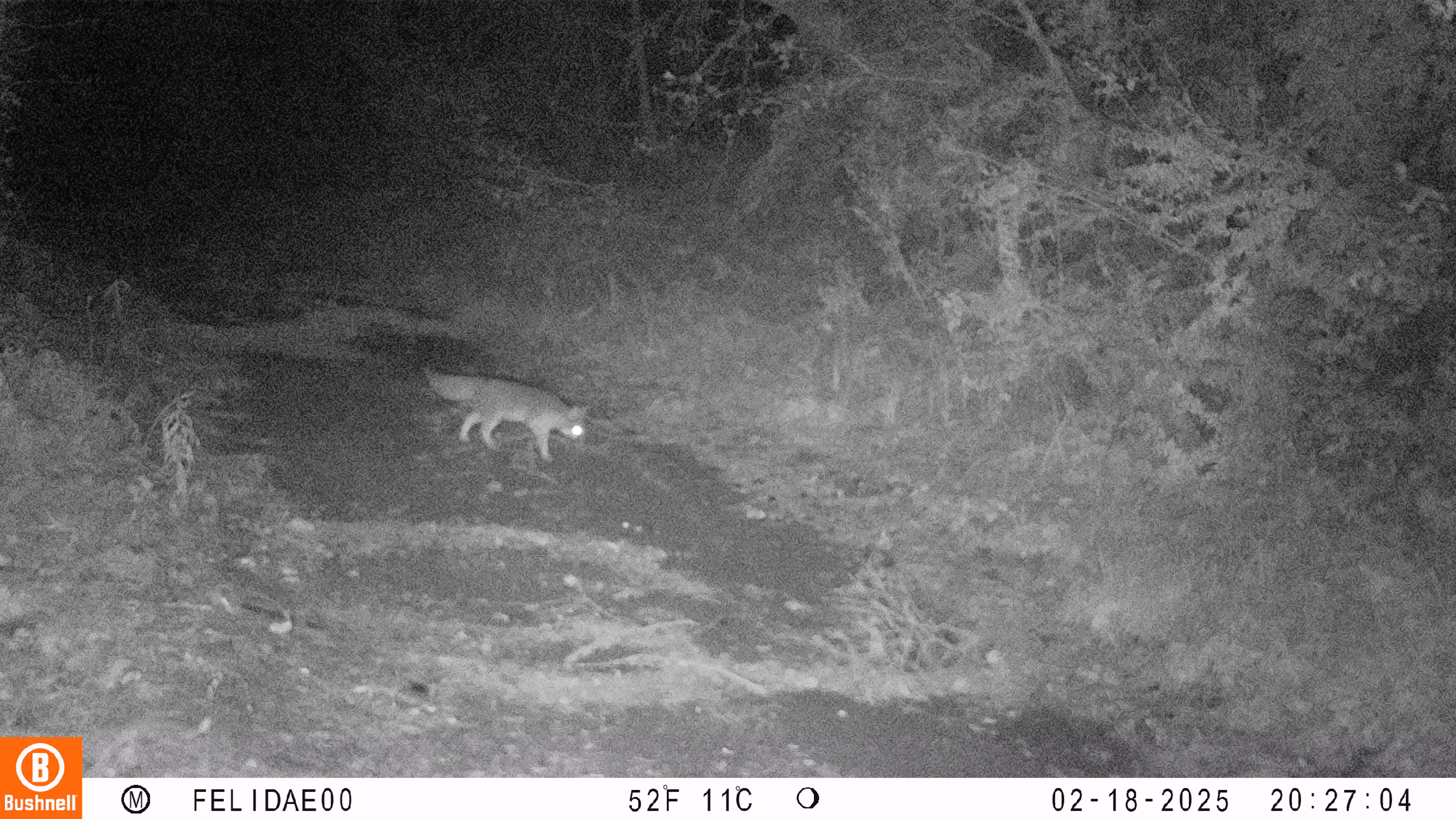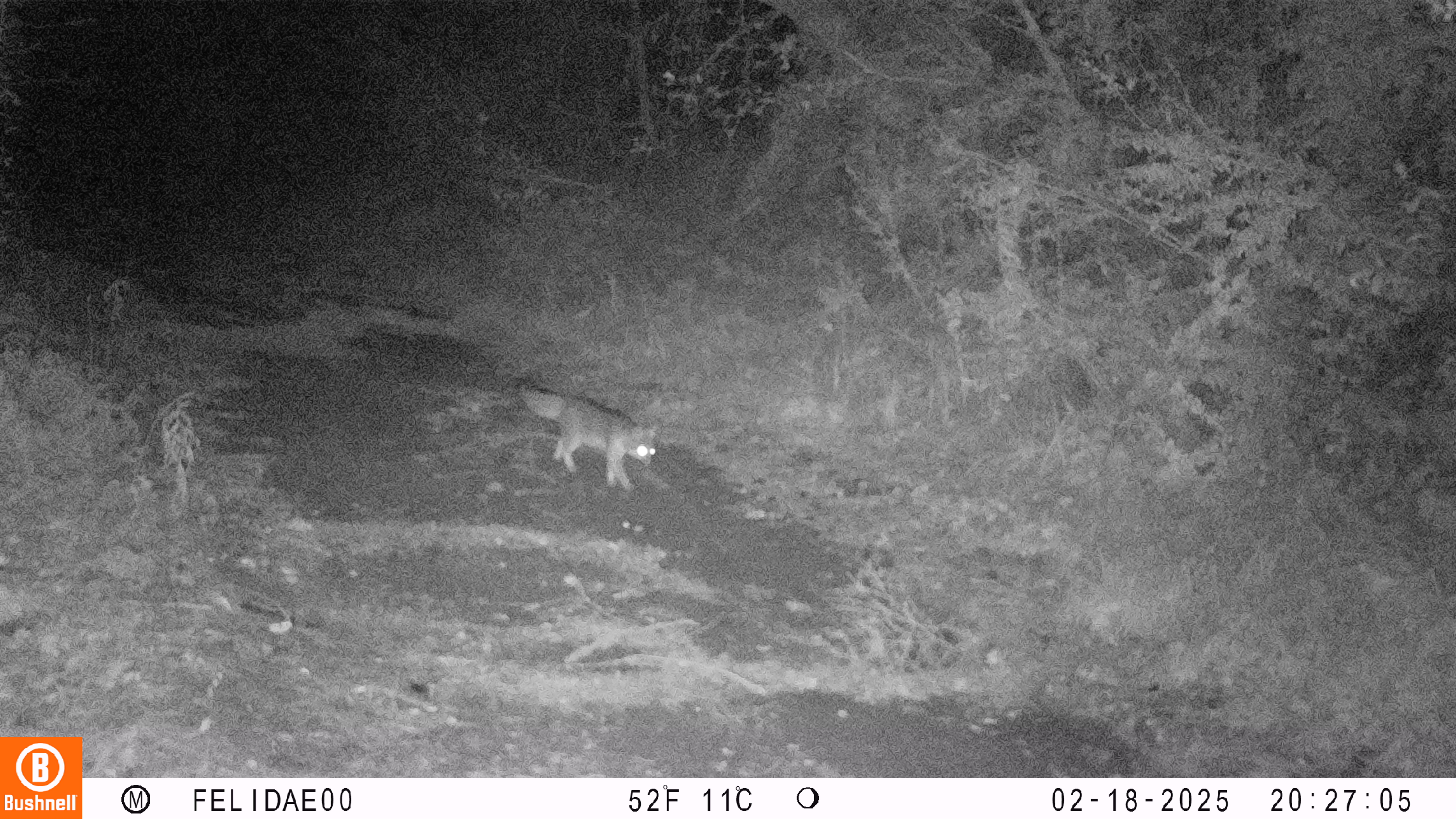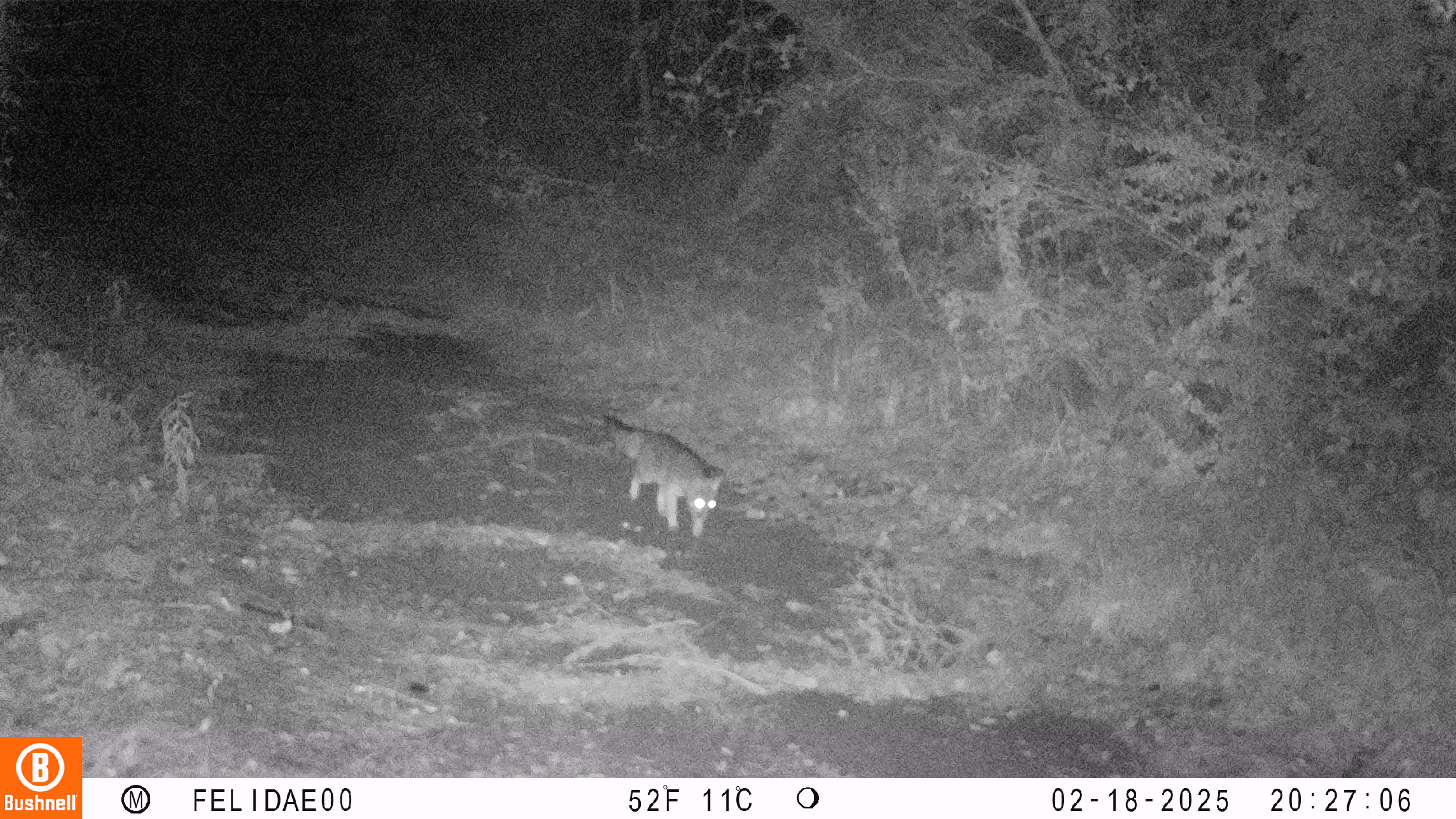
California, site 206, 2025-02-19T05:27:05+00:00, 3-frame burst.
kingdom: Animalia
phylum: Chordata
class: Mammalia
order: Carnivora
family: Canidae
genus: Urocyon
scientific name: Urocyon cinereoargenteus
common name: gray fox